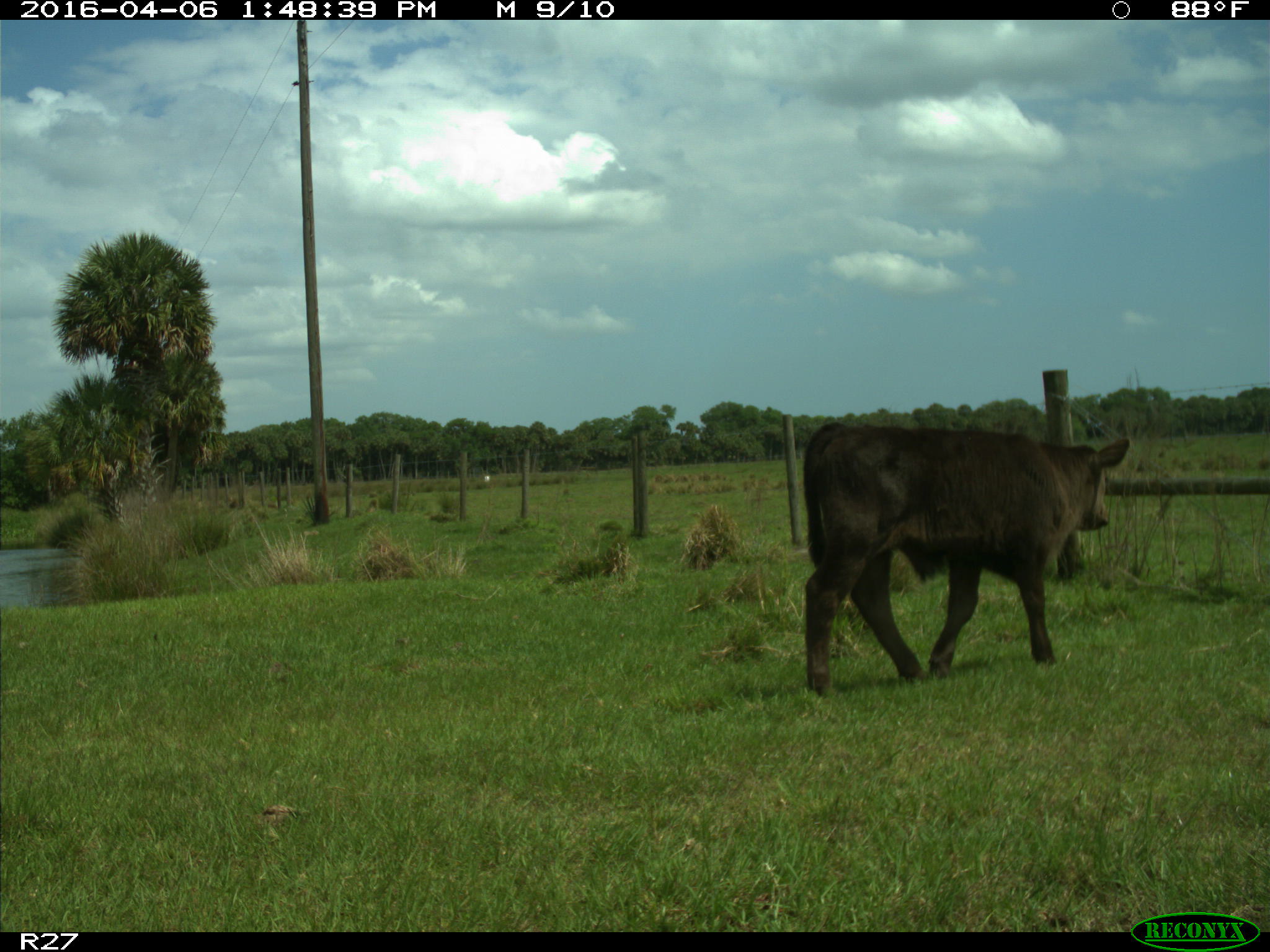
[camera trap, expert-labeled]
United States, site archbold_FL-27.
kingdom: Animalia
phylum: Chordata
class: Mammalia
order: Artiodactyla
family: Bovidae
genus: Bos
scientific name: Bos taurus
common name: domestic cow